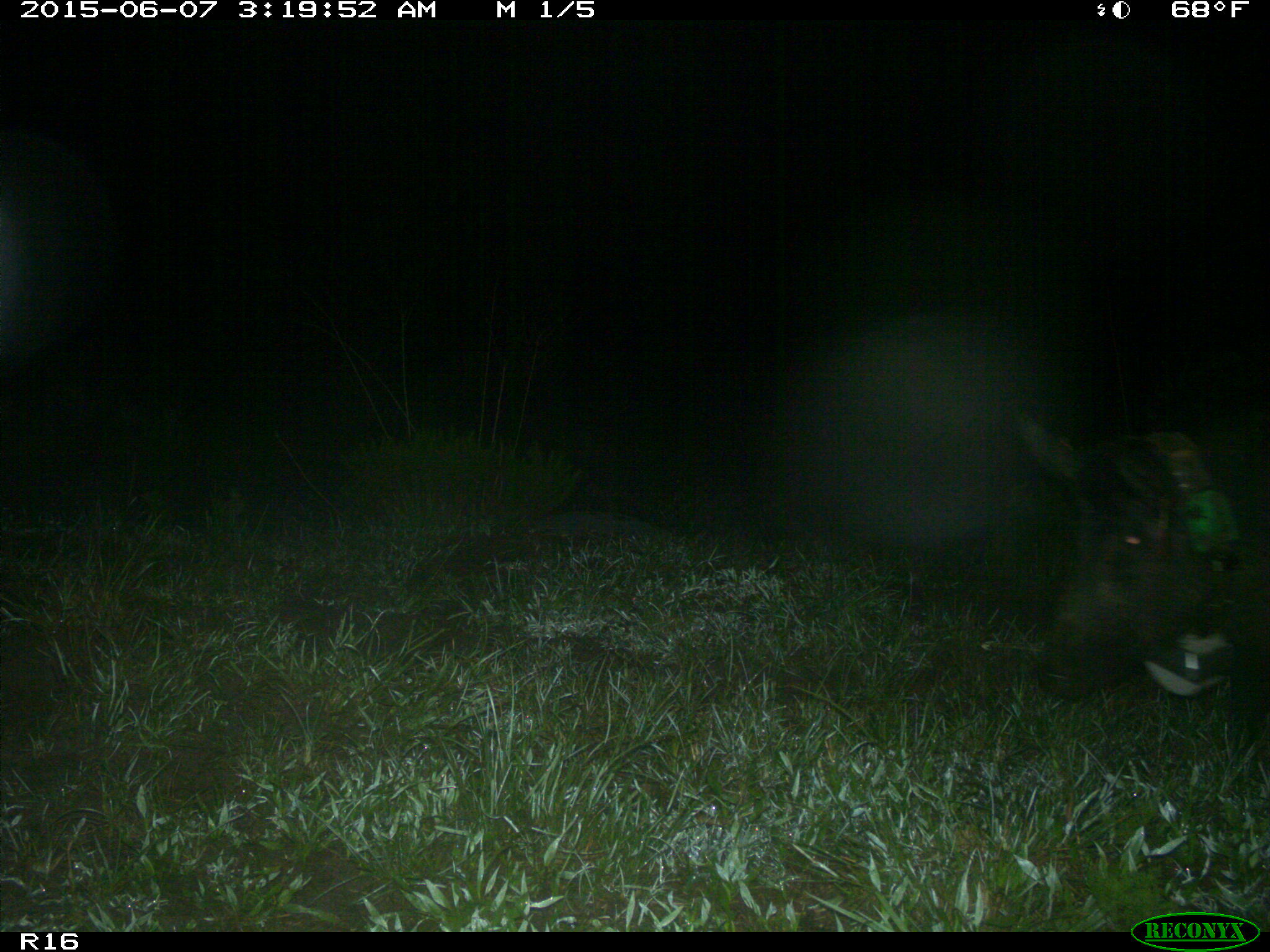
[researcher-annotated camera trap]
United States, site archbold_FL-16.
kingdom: Animalia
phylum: Chordata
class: Mammalia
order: Artiodactyla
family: Suidae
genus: Sus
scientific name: Sus scrofa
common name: wild boar